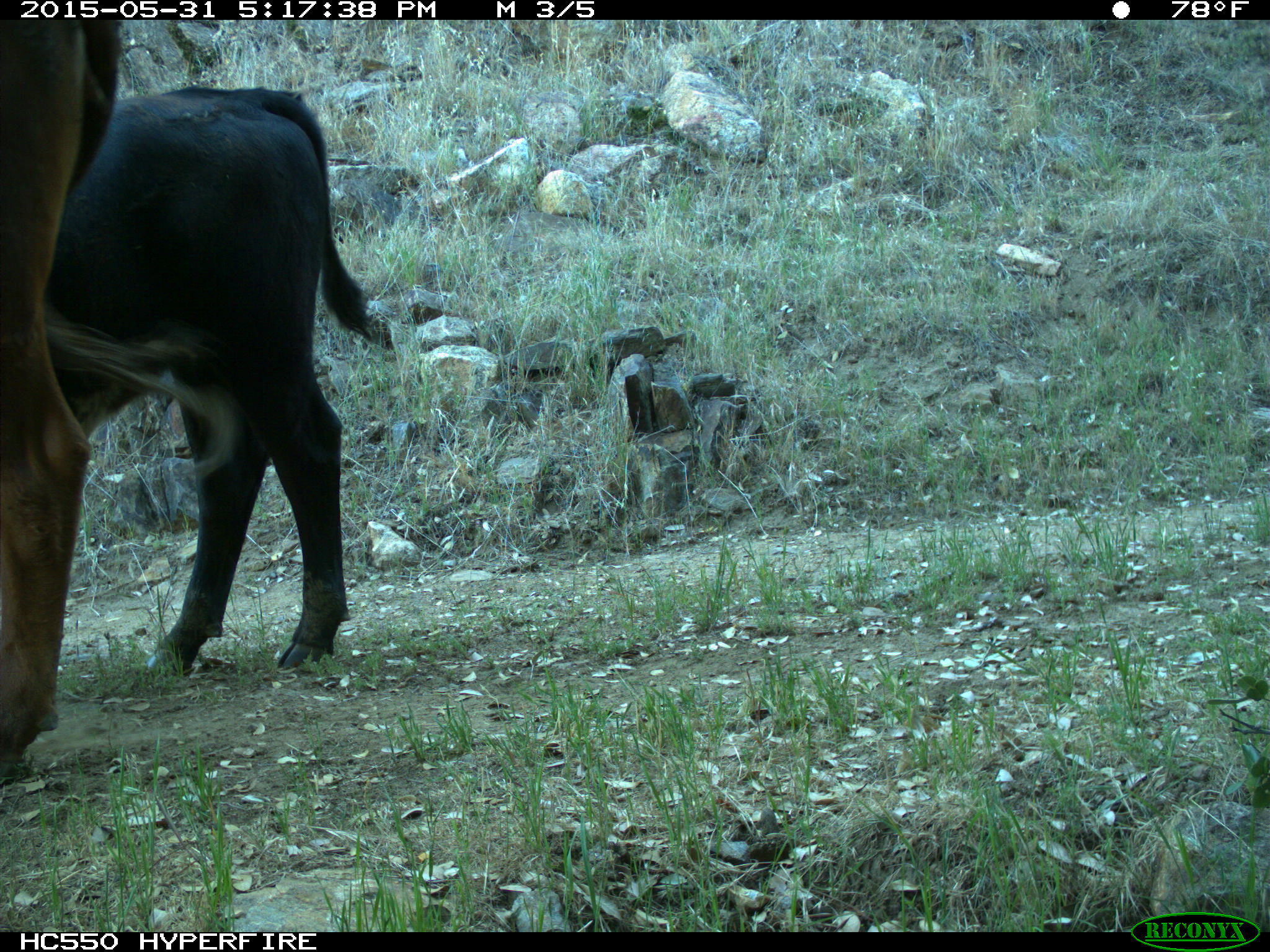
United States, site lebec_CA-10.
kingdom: Animalia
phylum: Chordata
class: Mammalia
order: Artiodactyla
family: Bovidae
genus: Bos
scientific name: Bos taurus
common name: domestic cow